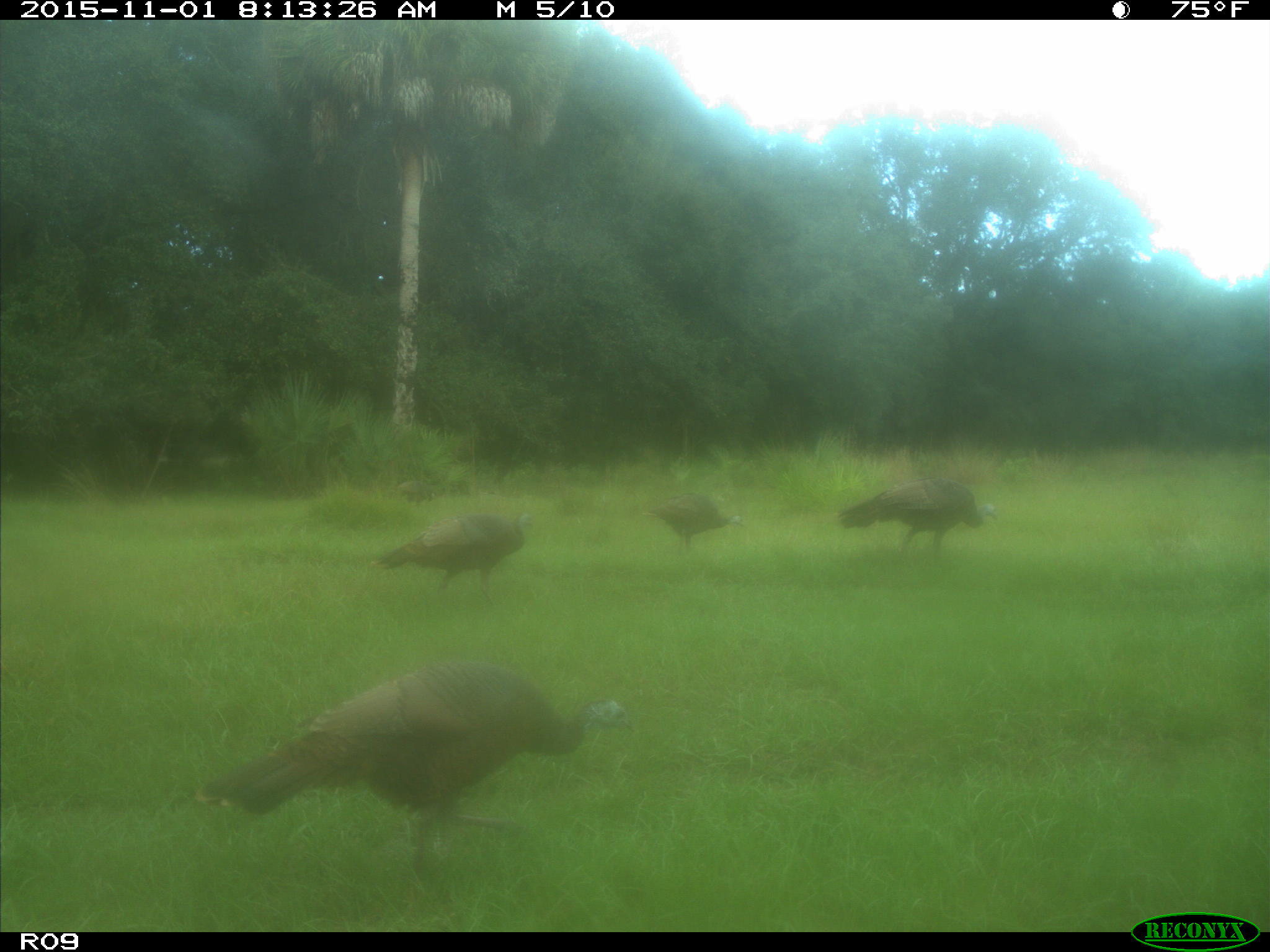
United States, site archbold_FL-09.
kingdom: Animalia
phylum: Chordata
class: Aves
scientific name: Aves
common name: birds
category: unidentified bird